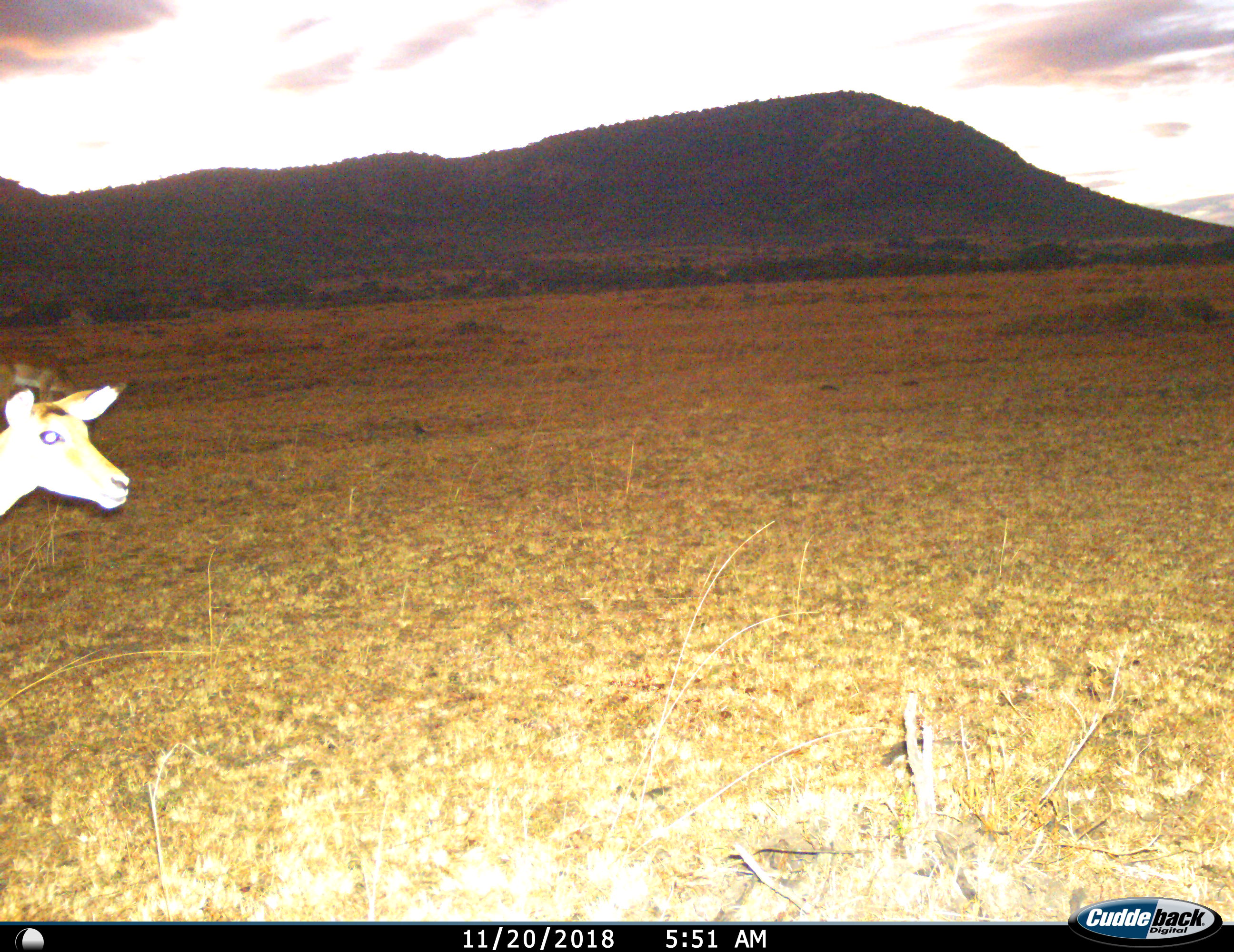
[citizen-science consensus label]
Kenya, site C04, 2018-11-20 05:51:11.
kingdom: Animalia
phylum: Chordata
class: Mammalia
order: Artiodactyla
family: Bovidae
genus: Aepyceros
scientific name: Aepyceros melampus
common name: impala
Impala (Aepyceros melampus), count 2. Behavior (volunteer vote fractions): standing 67%, resting 0%, moving 17%, interacting 0%. Young present (vote fraction): 0%. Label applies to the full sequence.